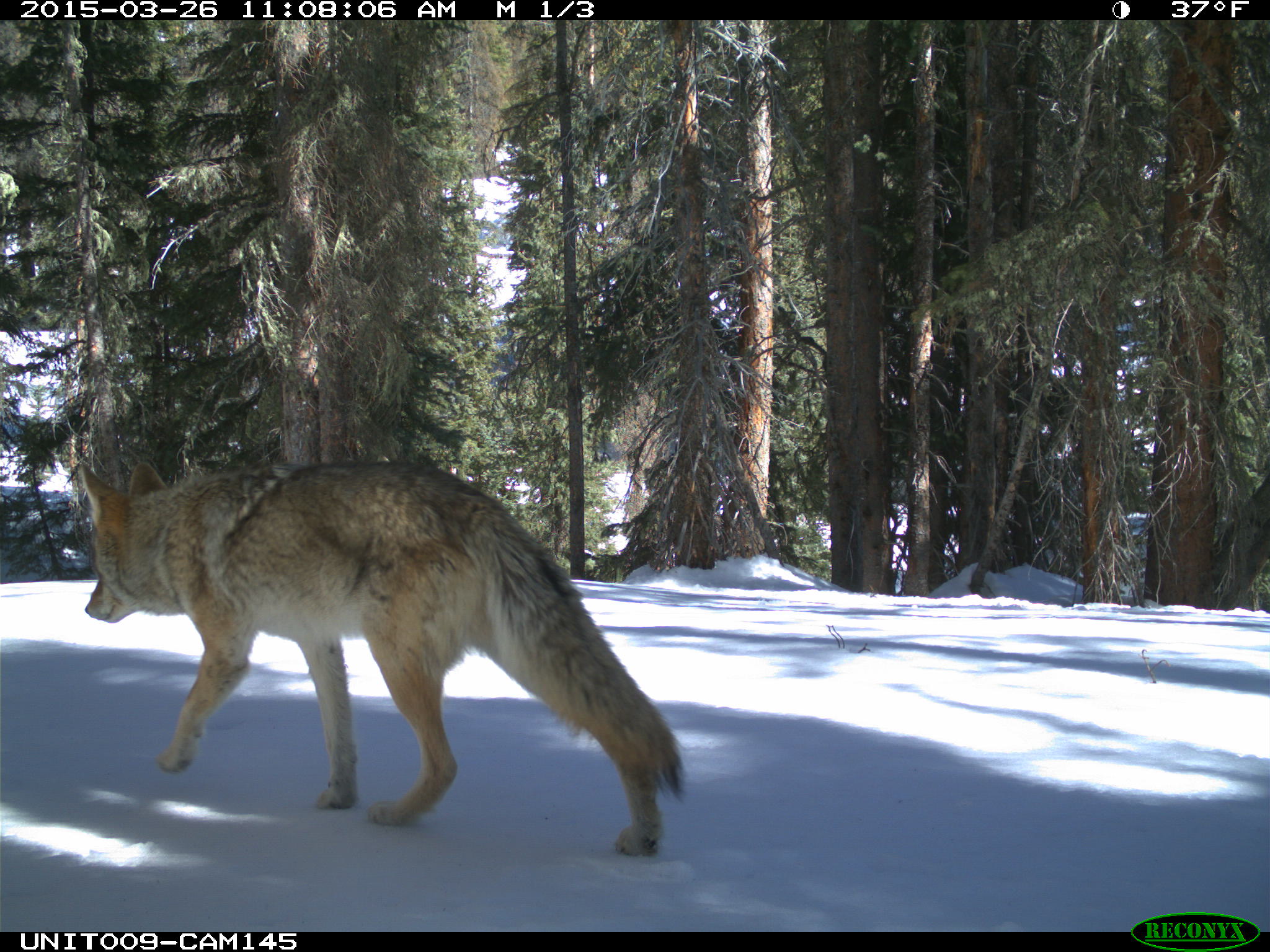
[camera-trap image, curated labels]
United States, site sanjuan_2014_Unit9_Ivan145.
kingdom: Animalia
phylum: Chordata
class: Mammalia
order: Carnivora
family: Canidae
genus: Canis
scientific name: Canis latrans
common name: coyote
Canis latrans (coyote).